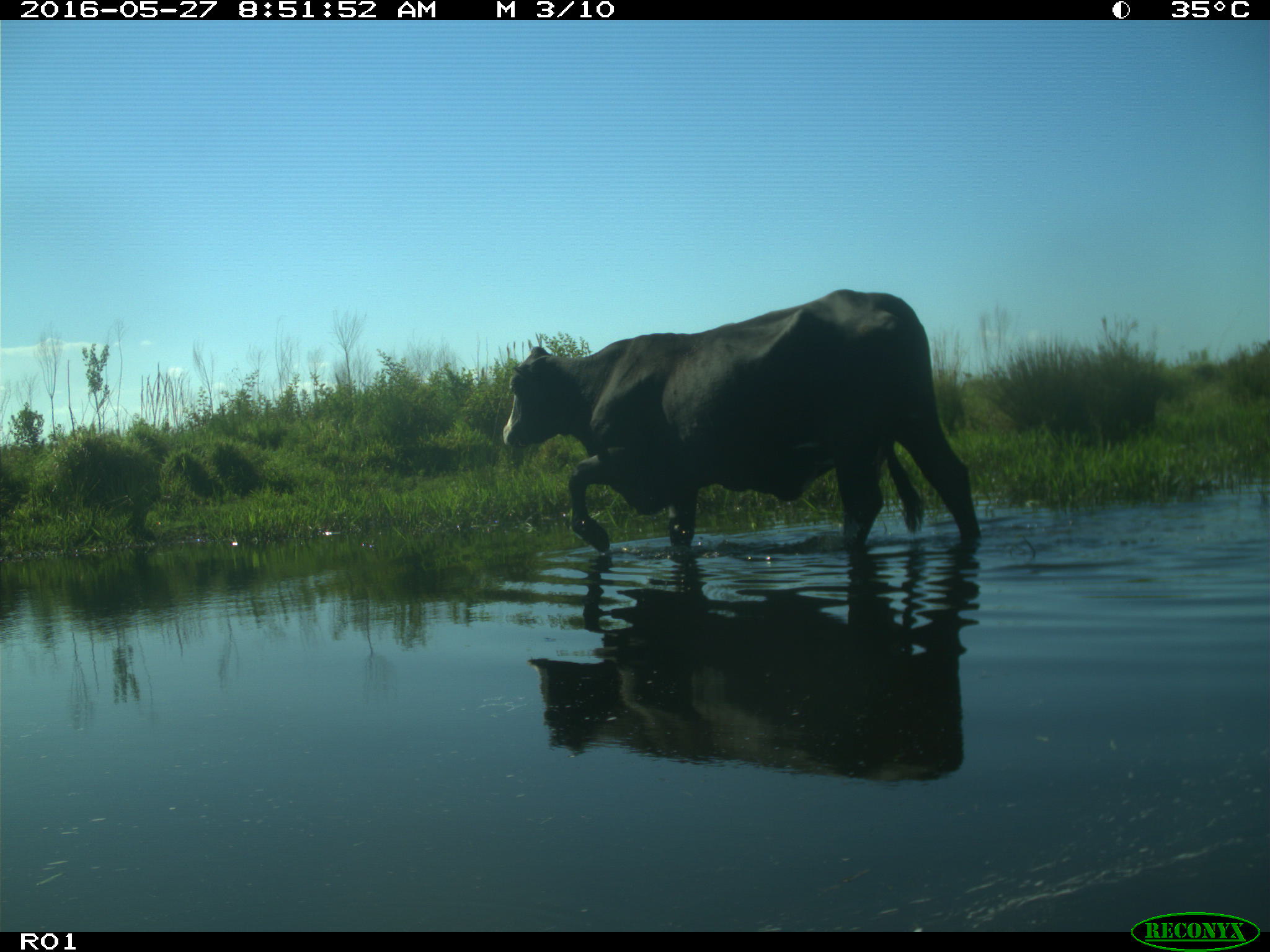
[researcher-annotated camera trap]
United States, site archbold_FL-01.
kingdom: Animalia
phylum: Chordata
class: Mammalia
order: Artiodactyla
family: Bovidae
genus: Bos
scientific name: Bos taurus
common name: domestic cow